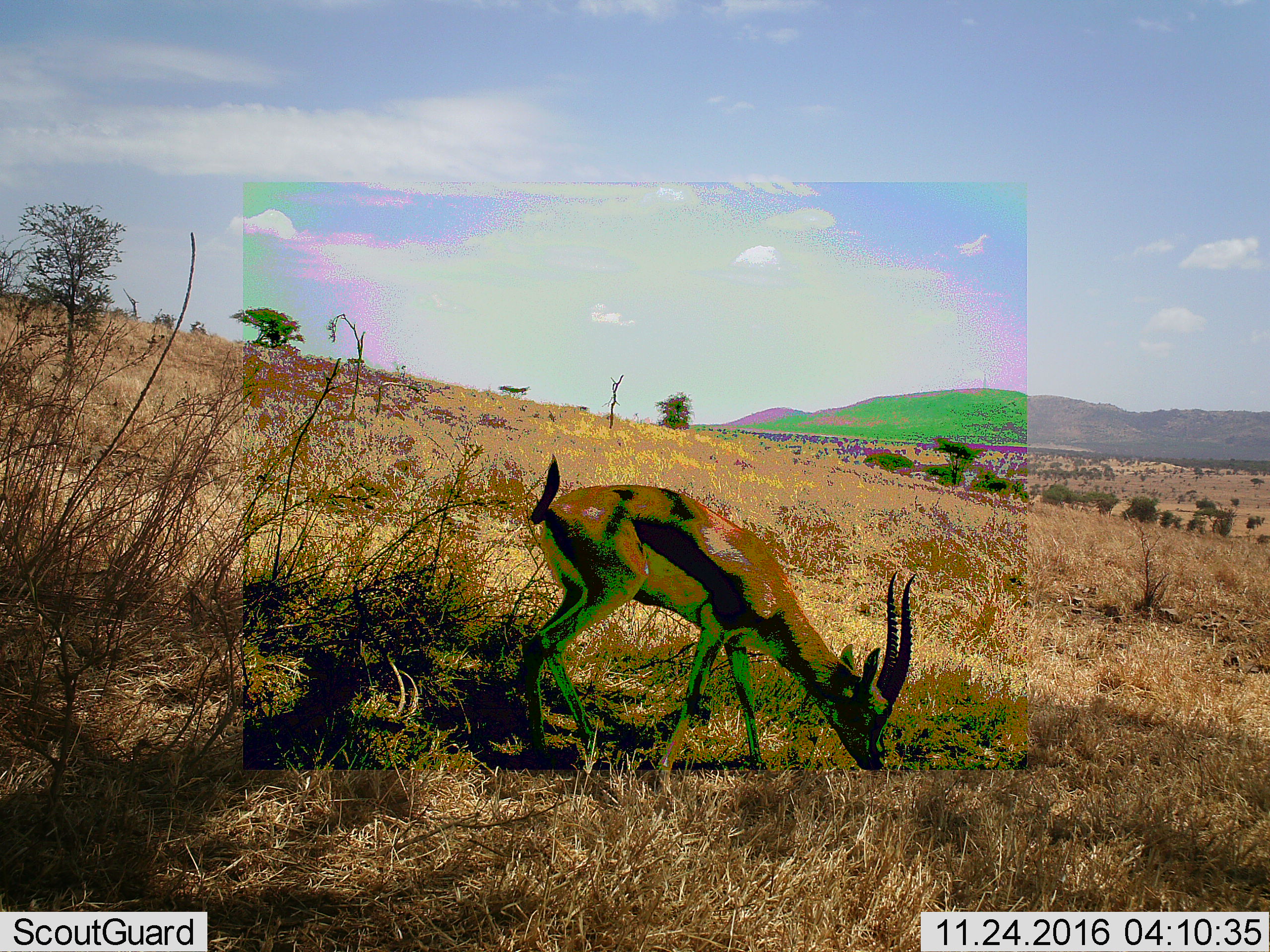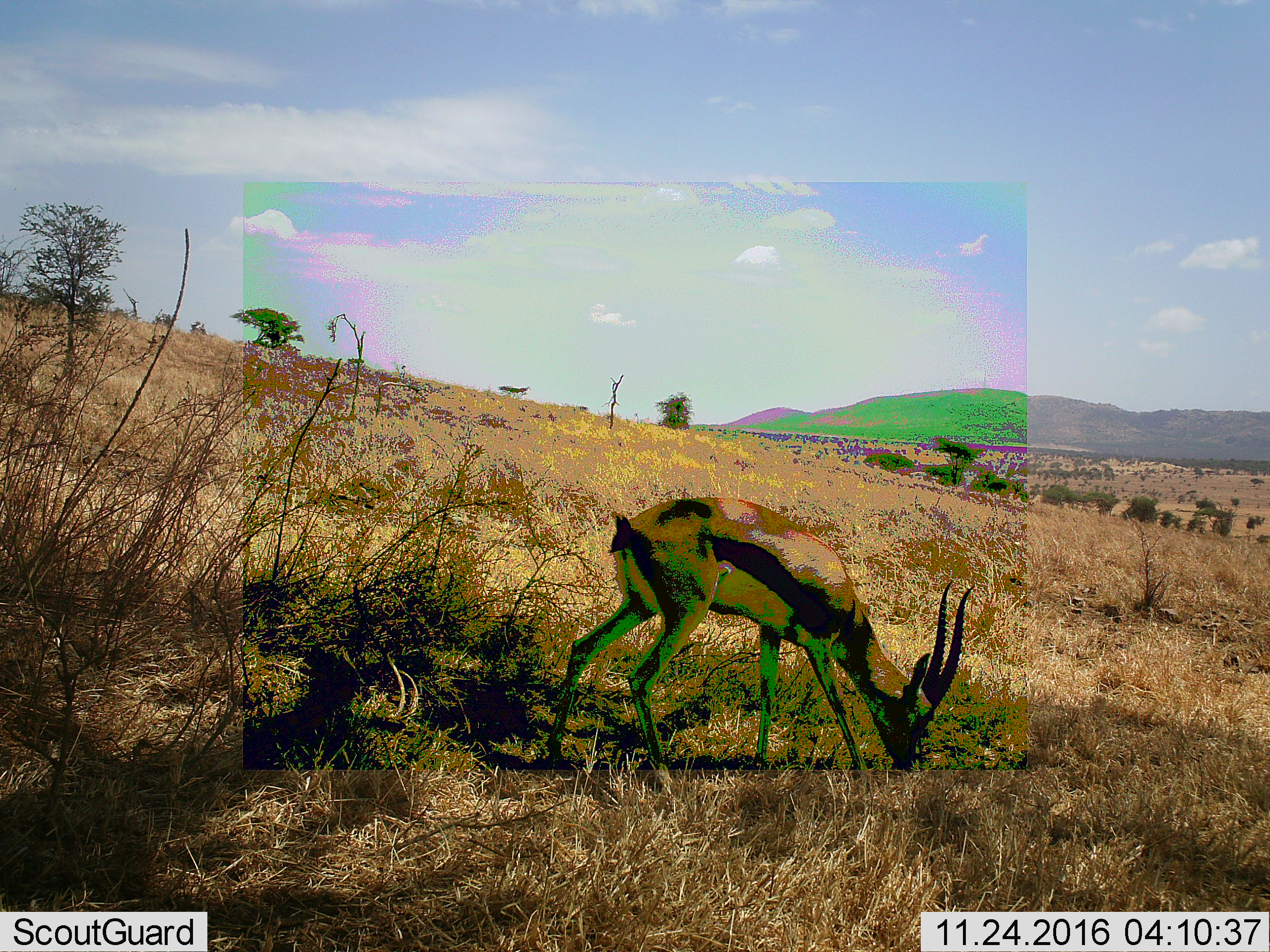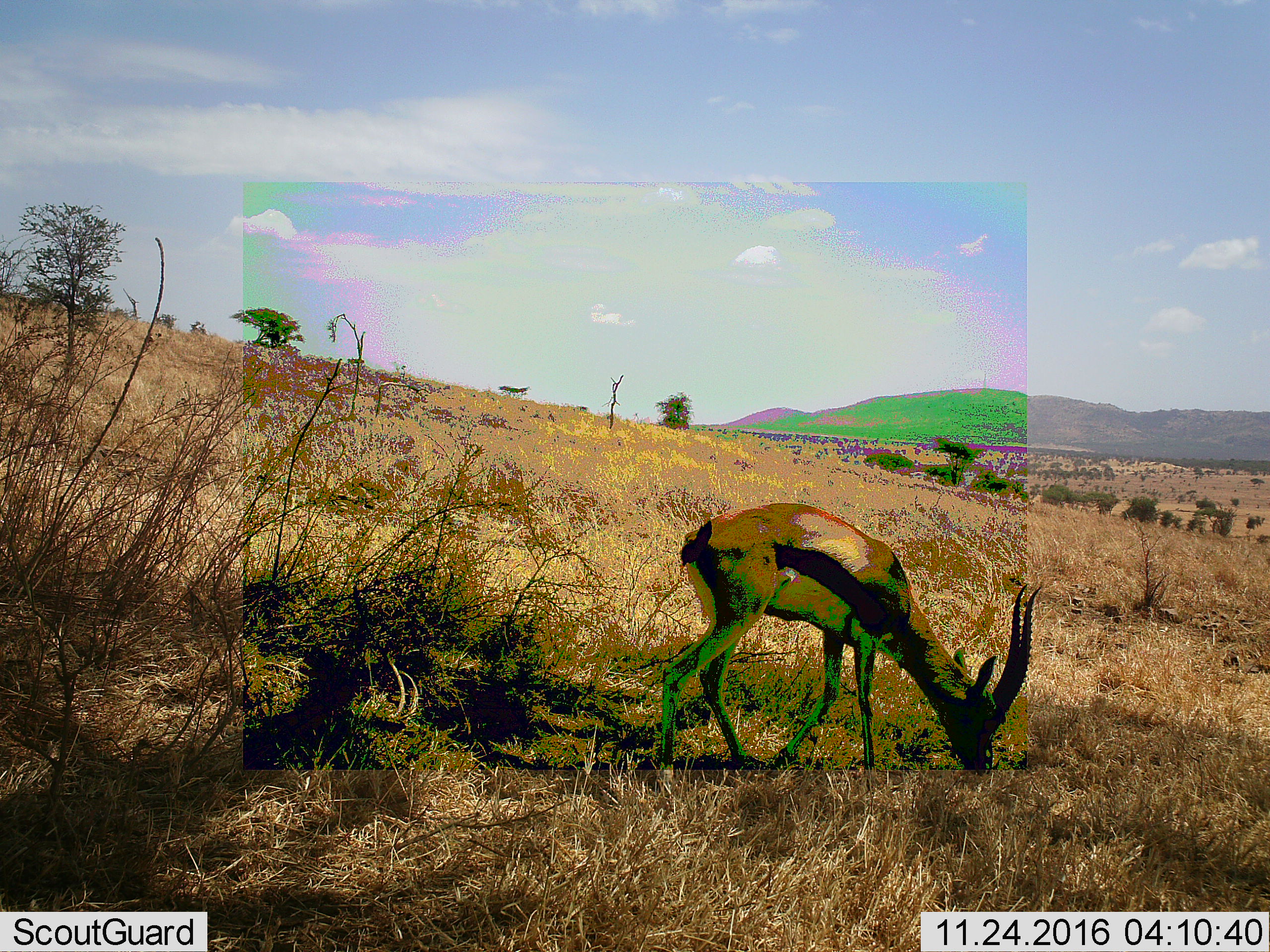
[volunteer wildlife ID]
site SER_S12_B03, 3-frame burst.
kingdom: Animalia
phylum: Chordata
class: Mammalia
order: Artiodactyla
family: Bovidae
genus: Eudorcas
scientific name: Eudorcas thomsonii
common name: thomson's gazelle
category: gazellethomsons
Gazellethomsons (thomson's gazelle) (Eudorcas thomsonii), count 1. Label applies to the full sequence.